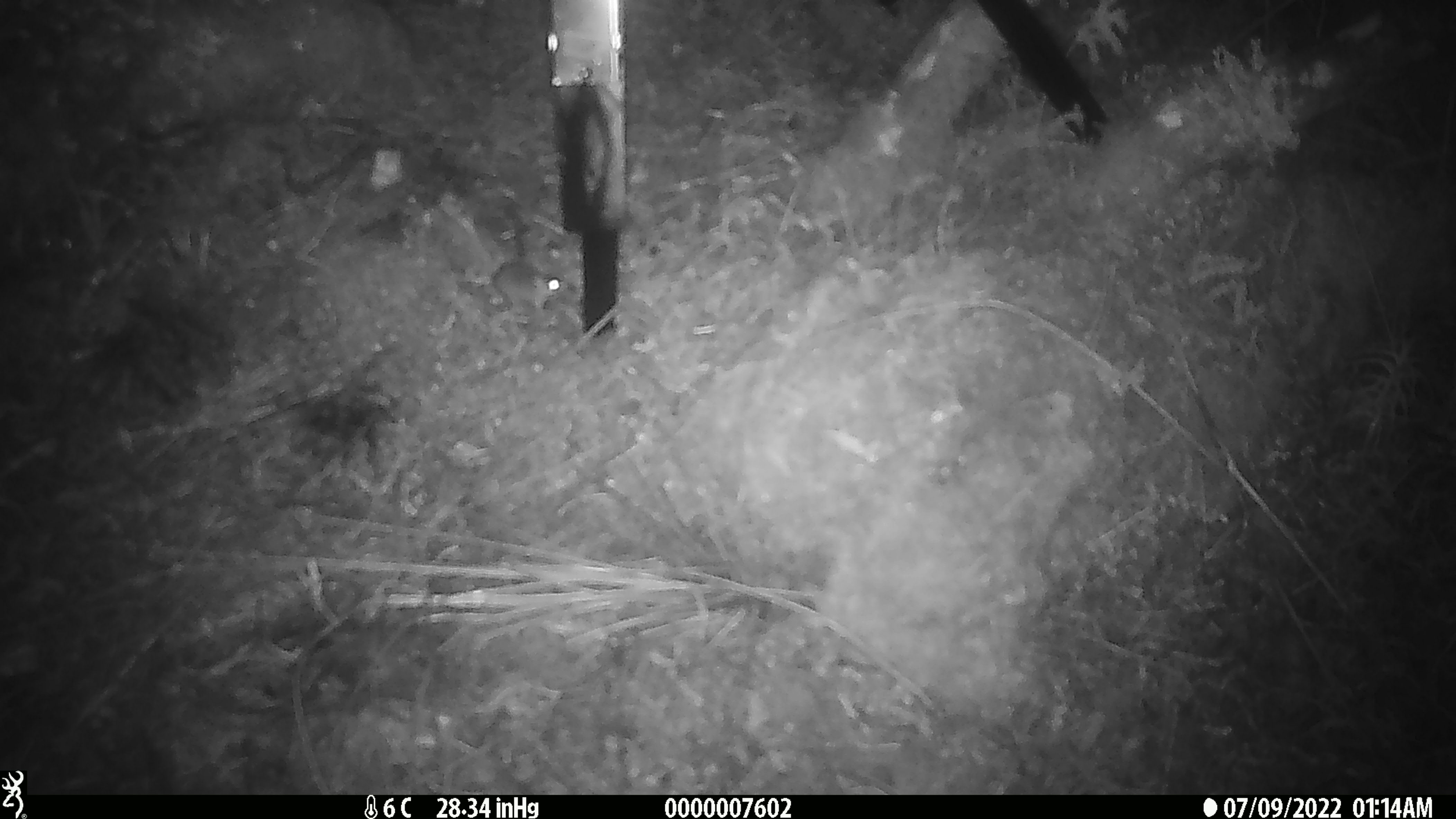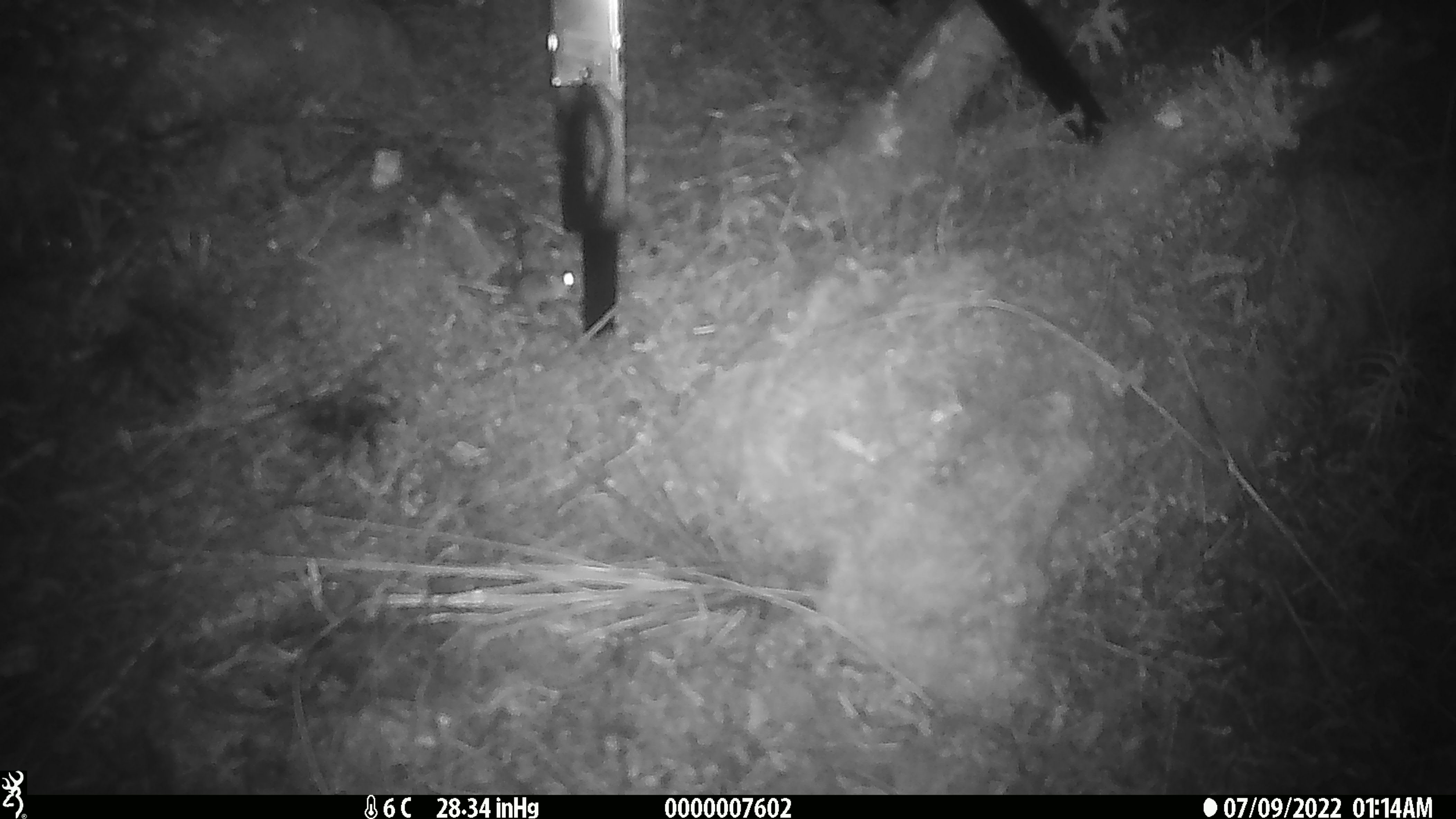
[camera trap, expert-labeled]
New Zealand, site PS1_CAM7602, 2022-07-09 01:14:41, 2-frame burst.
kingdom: Animalia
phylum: Chordata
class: Mammalia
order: Rodentia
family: Muridae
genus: Mus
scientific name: Mus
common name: mouse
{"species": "mouse (Mus)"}